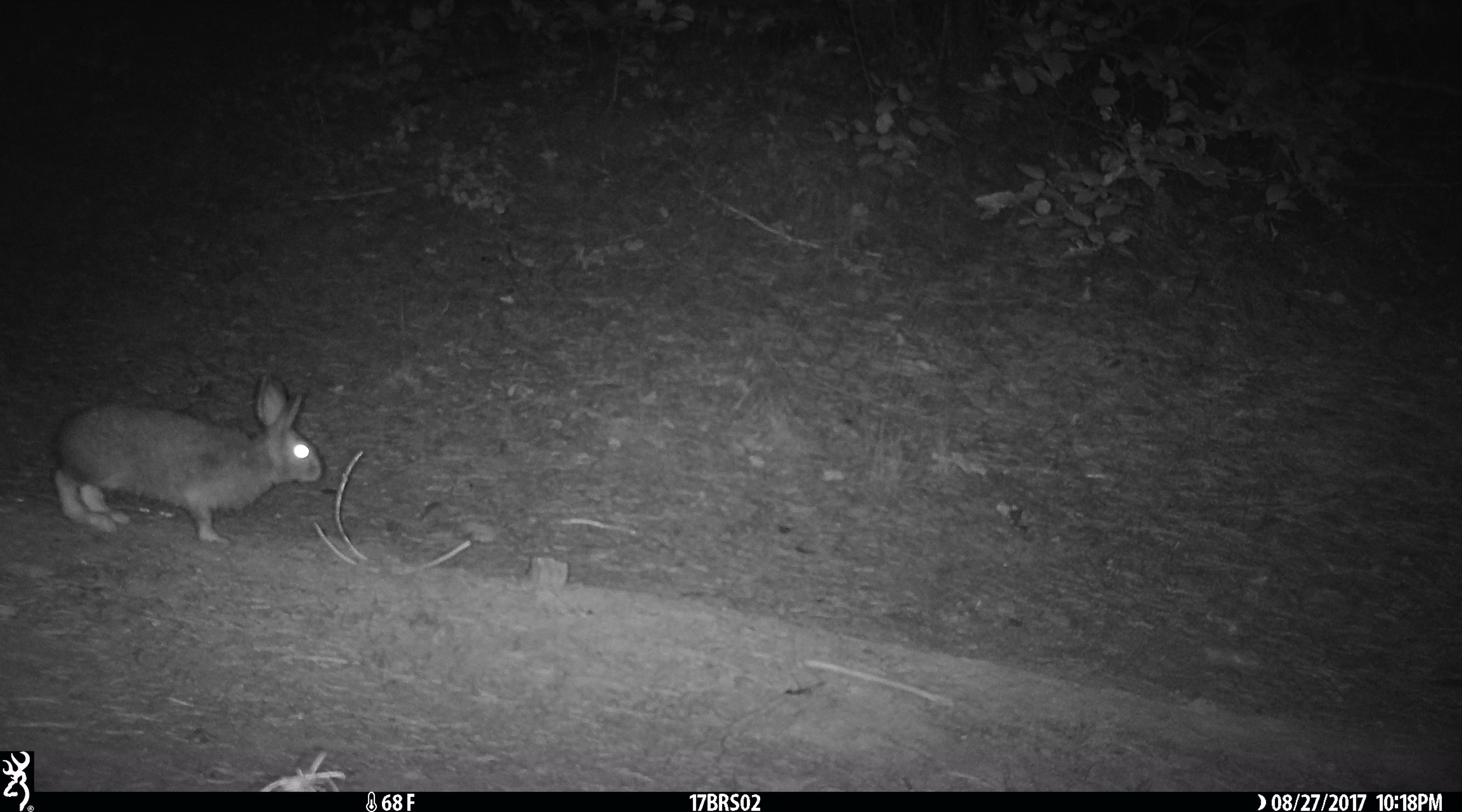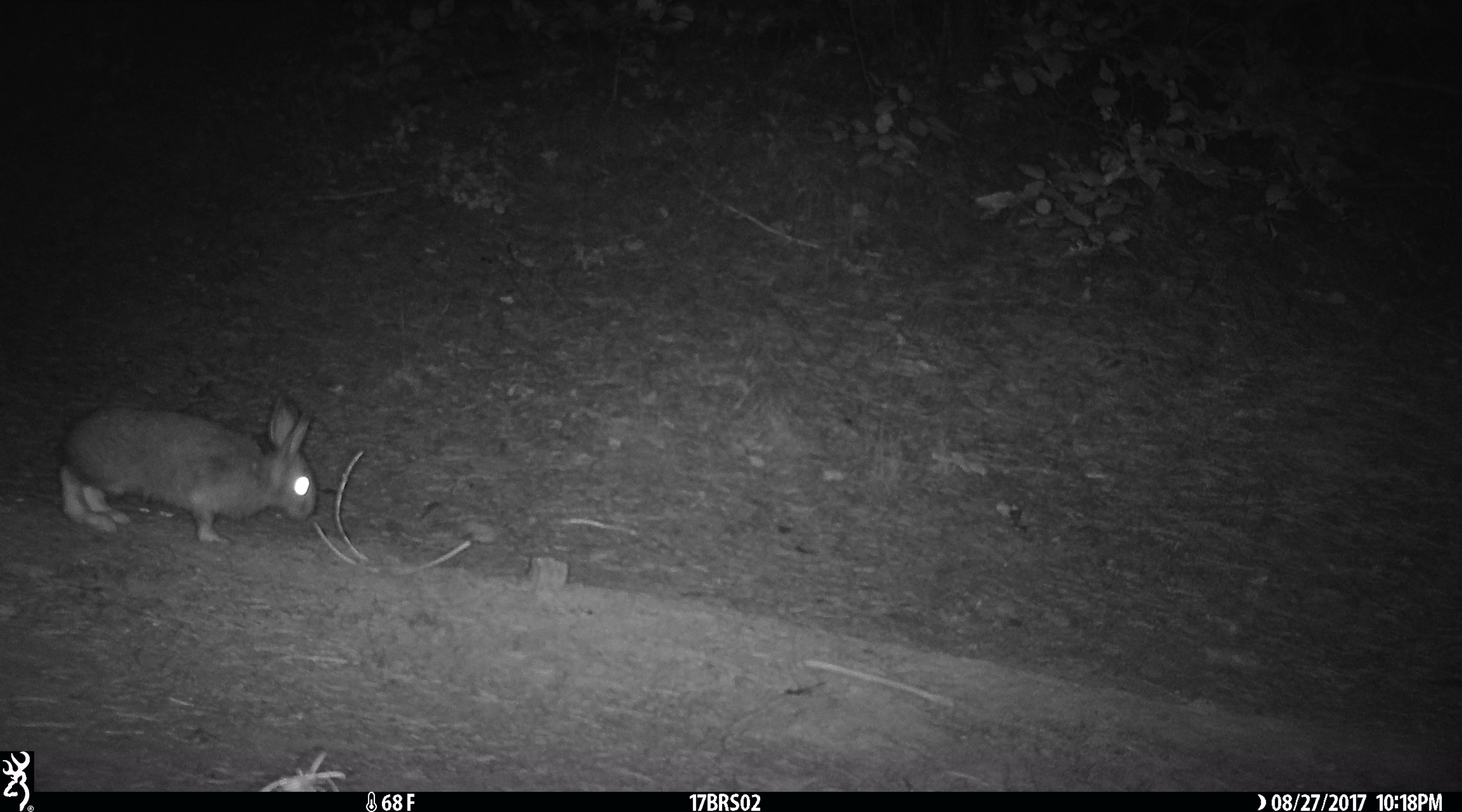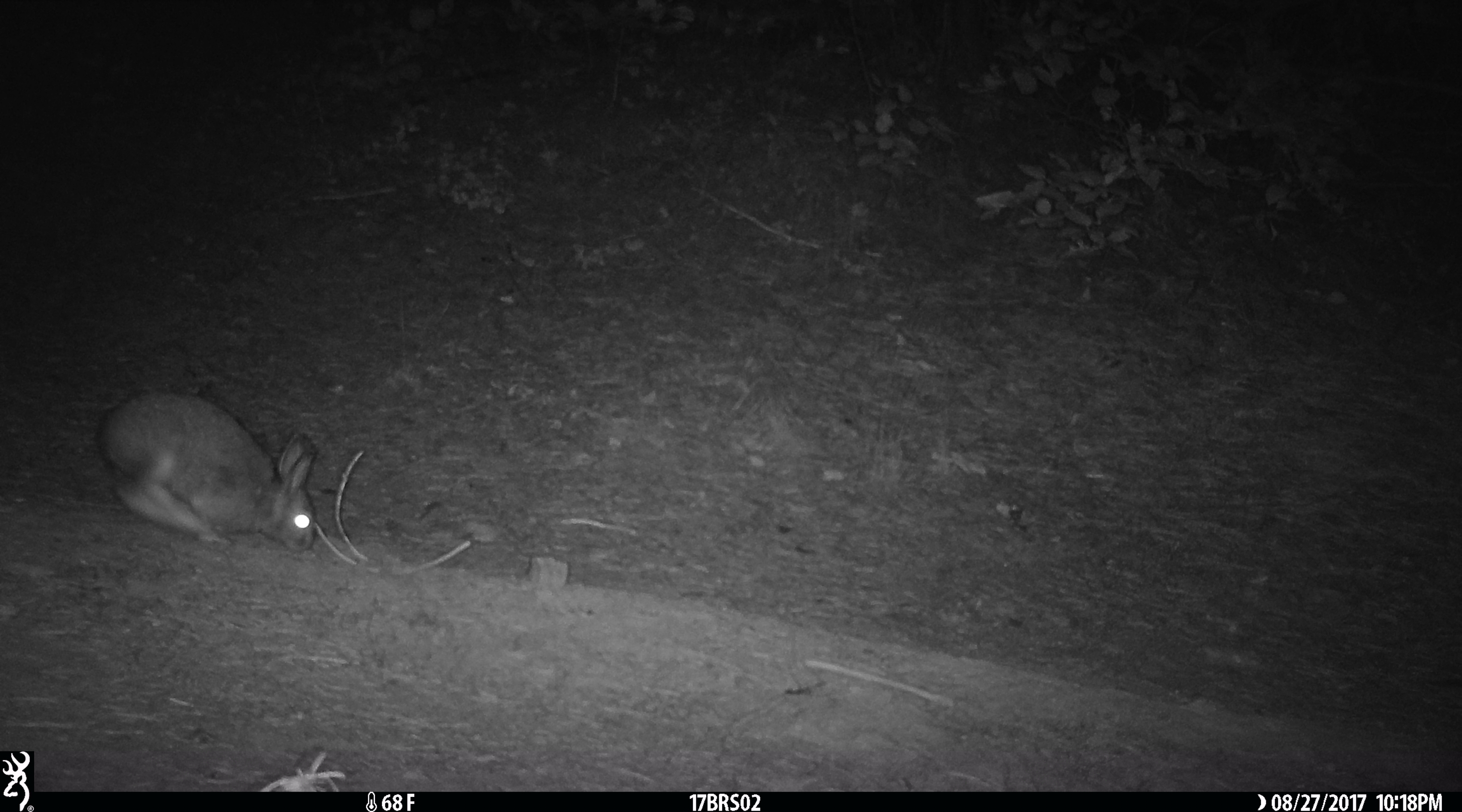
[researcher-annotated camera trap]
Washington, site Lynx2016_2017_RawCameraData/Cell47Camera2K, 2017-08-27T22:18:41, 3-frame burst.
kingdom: Animalia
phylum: Chordata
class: Mammalia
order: Lagomorpha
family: Leporidae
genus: Lepus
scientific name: Lepus americanus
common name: snowshoe hare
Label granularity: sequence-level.